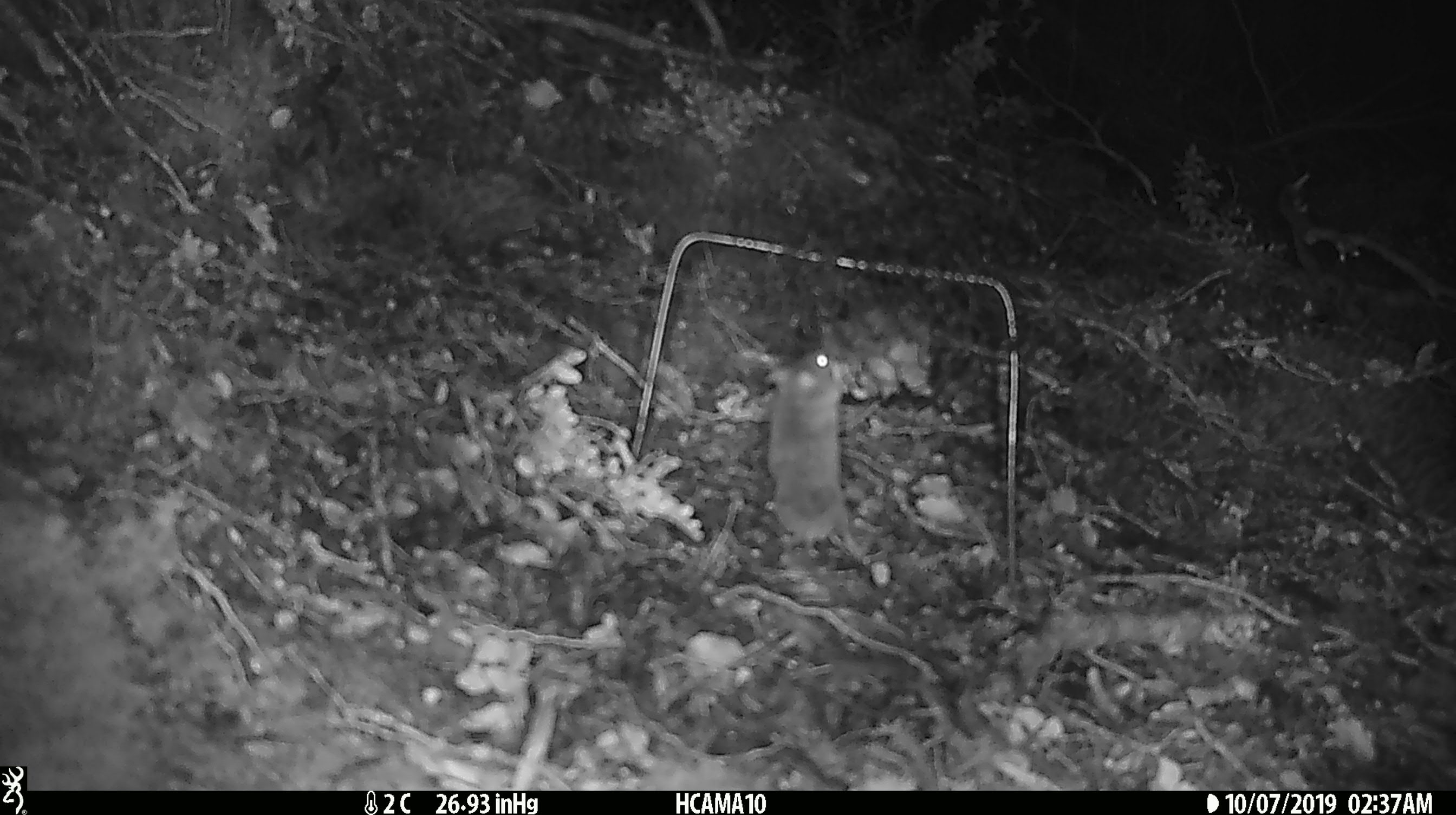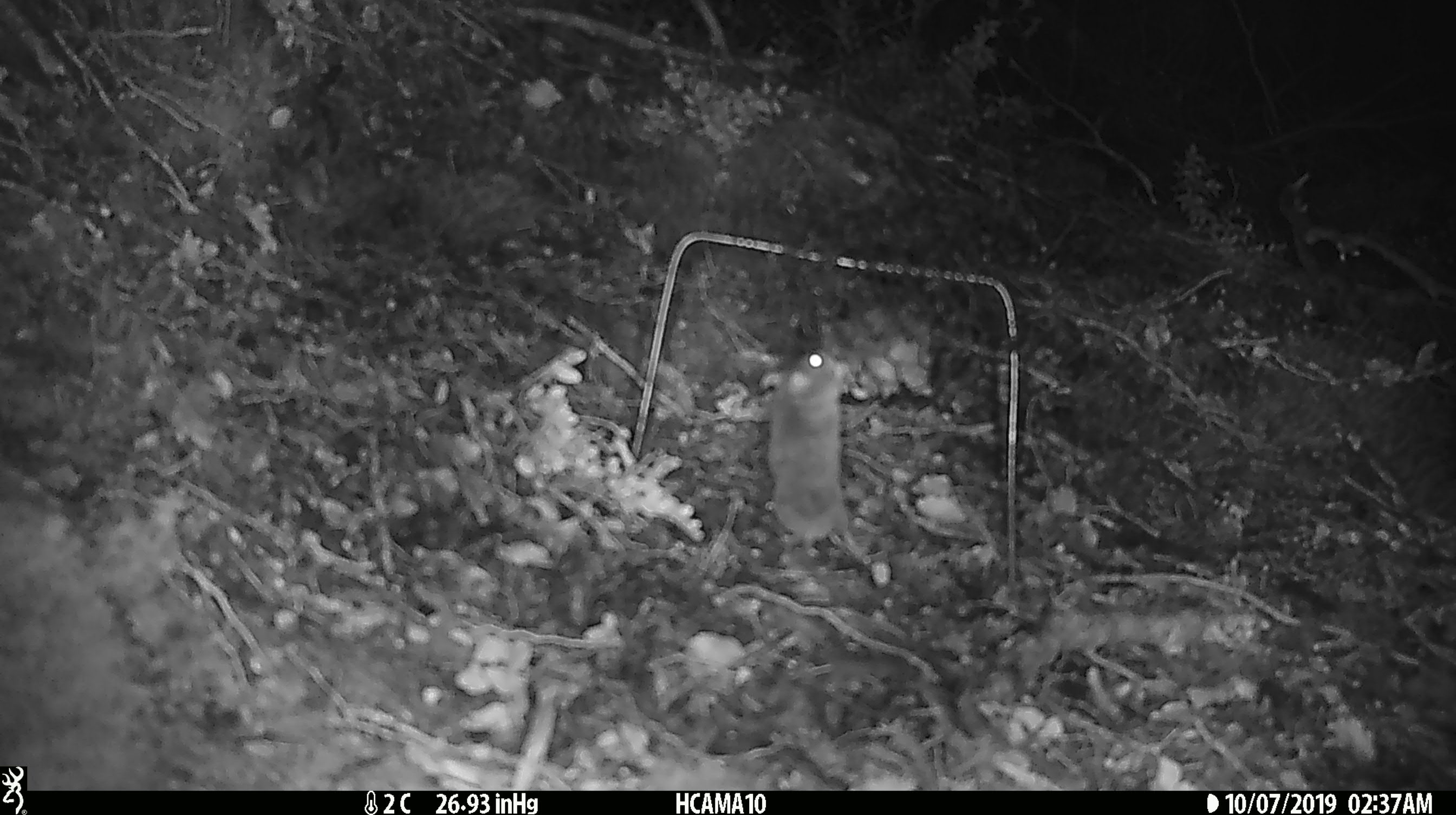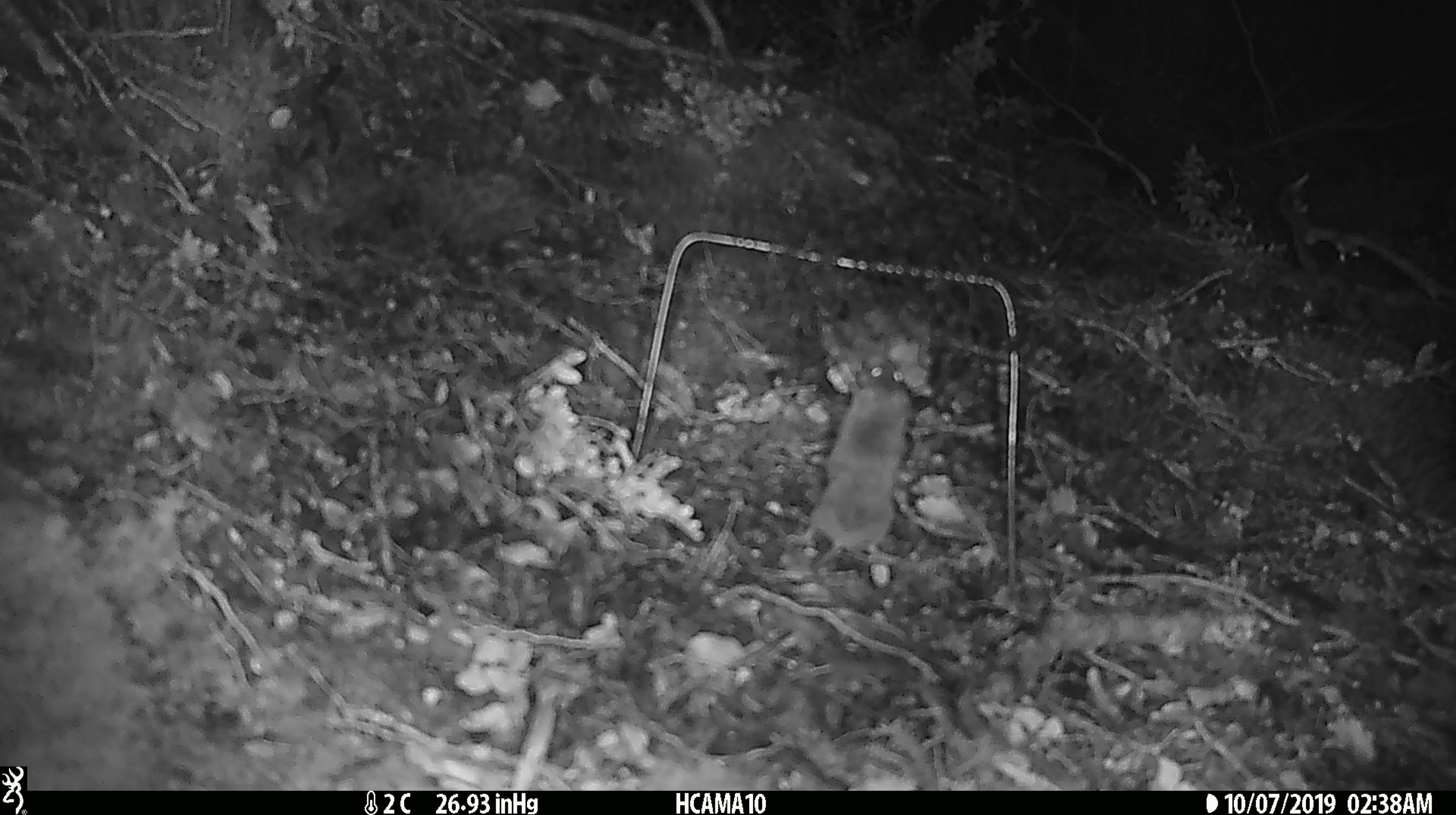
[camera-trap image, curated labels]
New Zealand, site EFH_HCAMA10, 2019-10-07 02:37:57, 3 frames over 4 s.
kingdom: Animalia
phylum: Chordata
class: Mammalia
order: Rodentia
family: Muridae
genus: Mus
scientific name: Mus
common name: mouse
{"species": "mouse (Mus)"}